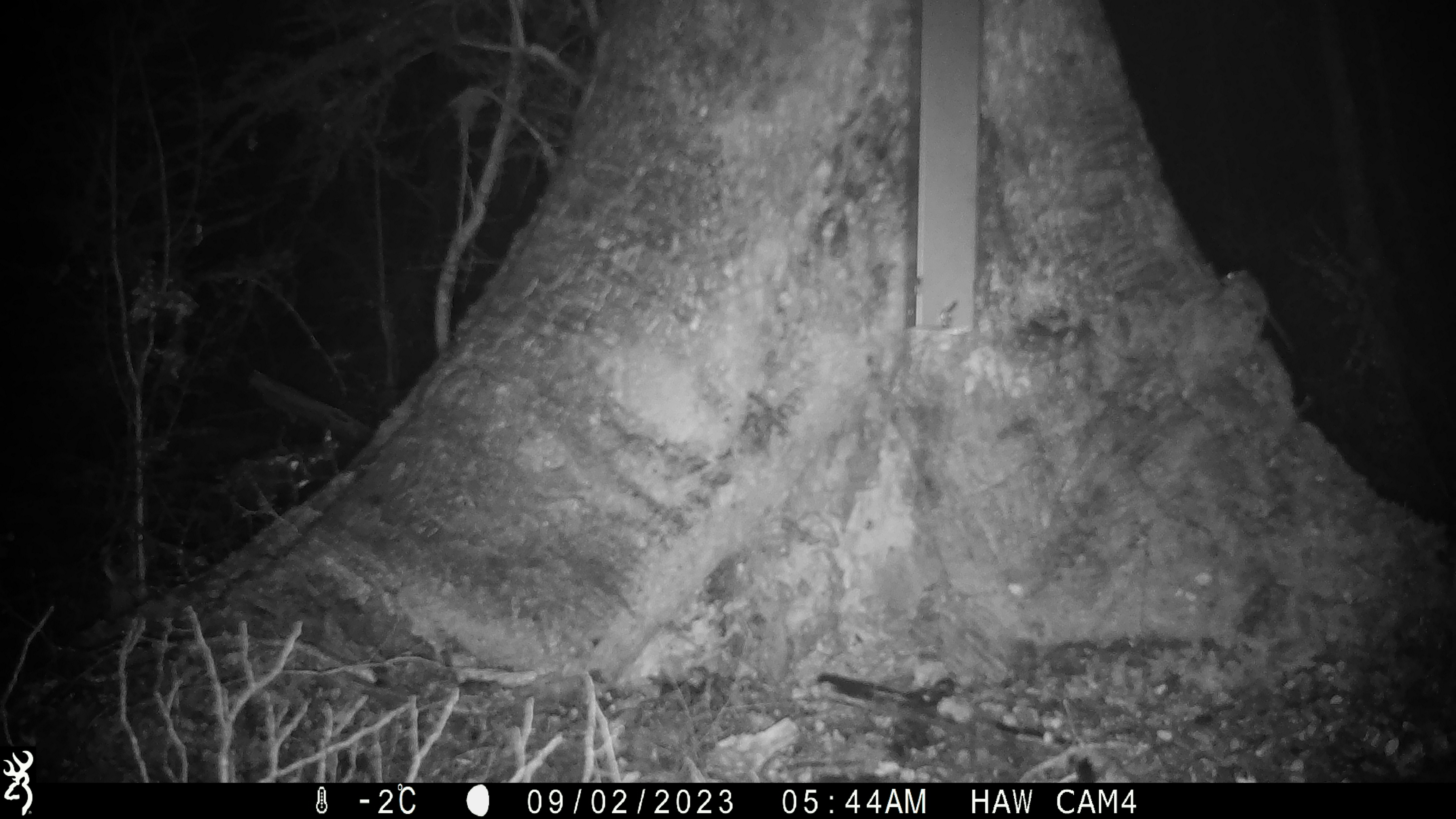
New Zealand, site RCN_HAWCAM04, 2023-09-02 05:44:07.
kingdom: Animalia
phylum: Chordata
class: Mammalia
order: Rodentia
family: Muridae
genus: Mus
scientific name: Mus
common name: mouse